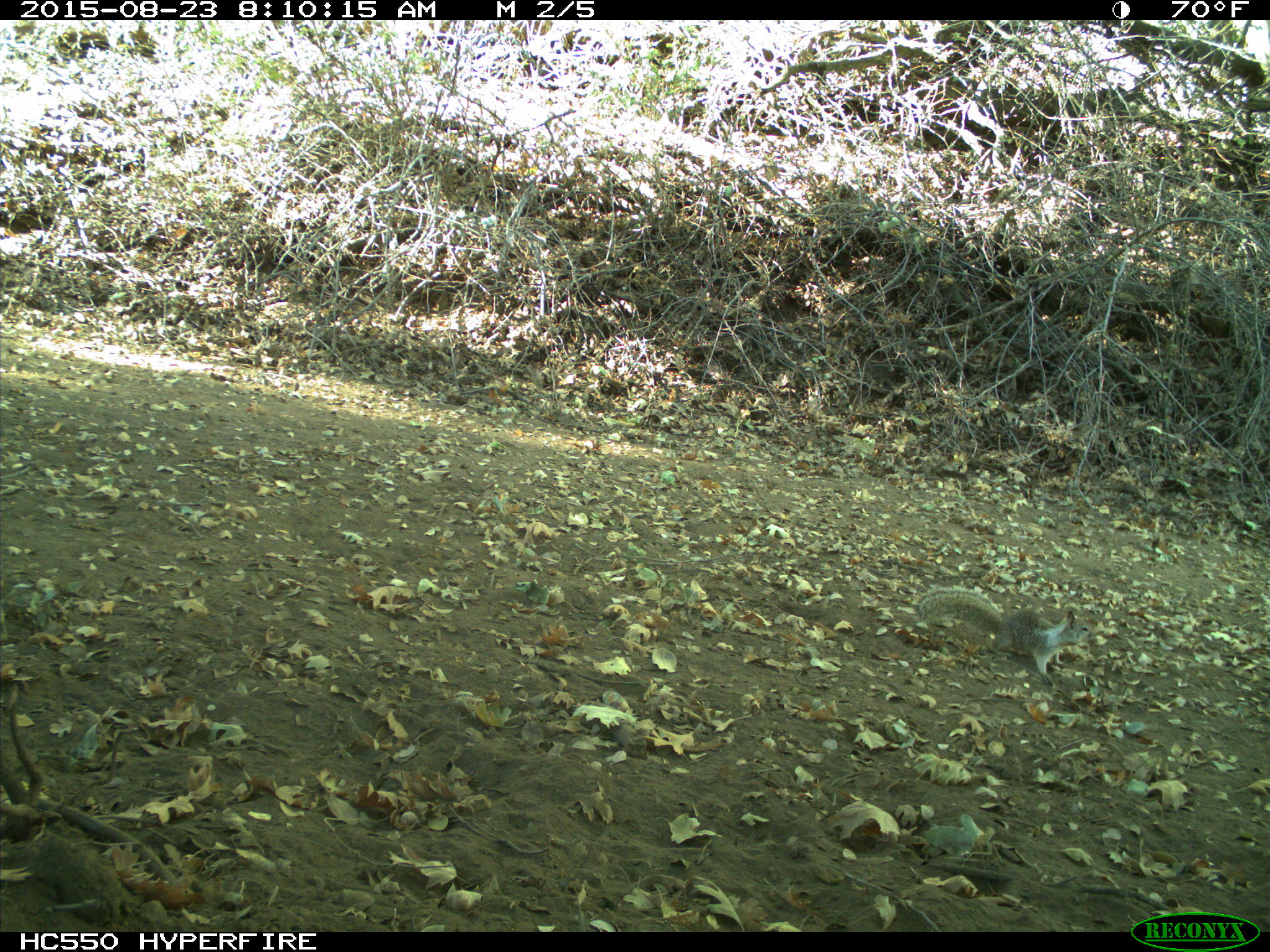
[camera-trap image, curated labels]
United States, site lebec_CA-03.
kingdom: Animalia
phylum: Chordata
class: Mammalia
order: Rodentia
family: Sciuridae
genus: Otospermophilus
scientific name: Otospermophilus beecheyi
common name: california ground squirrel